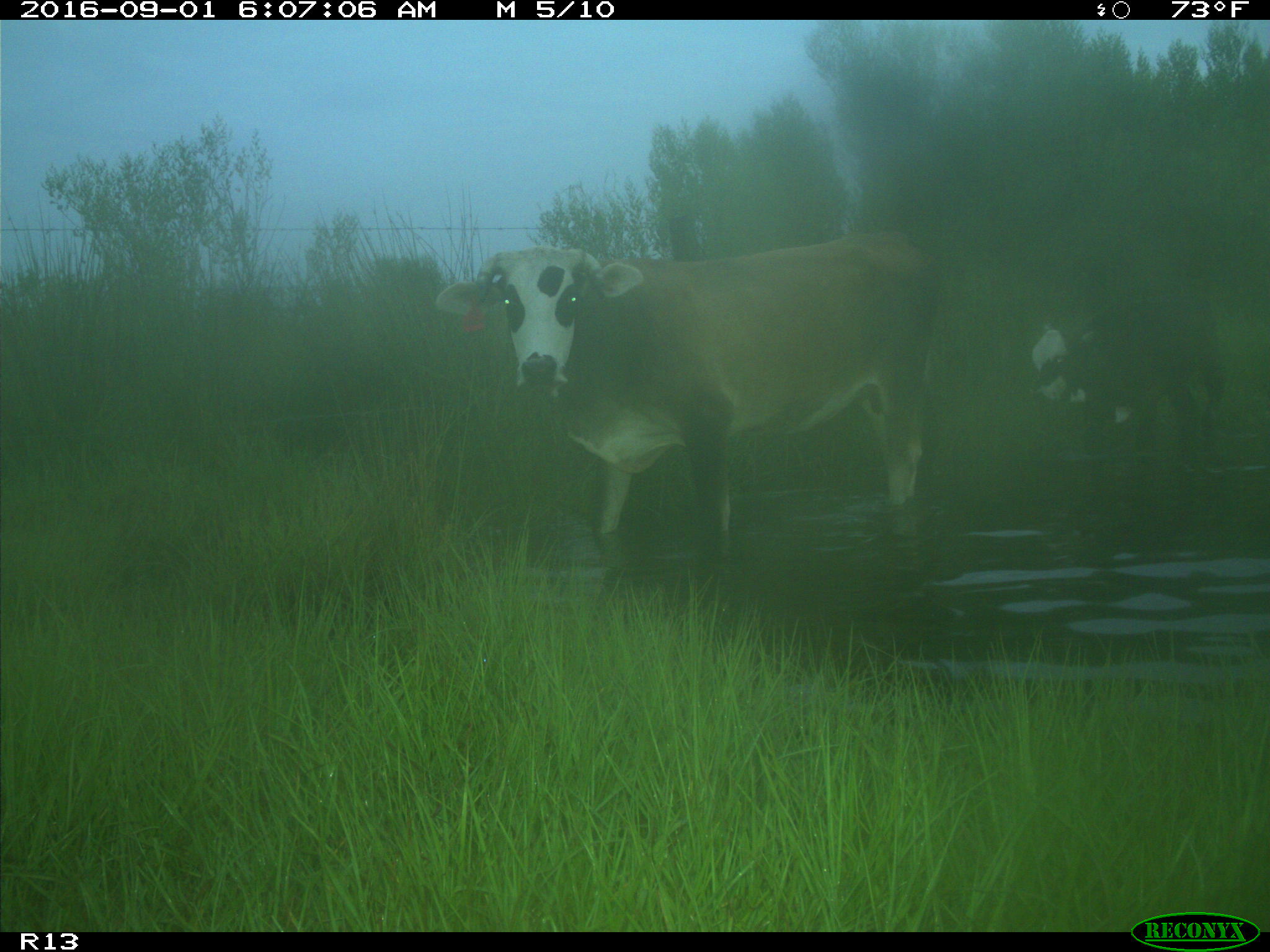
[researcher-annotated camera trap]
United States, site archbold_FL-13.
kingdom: Animalia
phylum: Chordata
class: Mammalia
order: Artiodactyla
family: Bovidae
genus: Bos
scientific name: Bos taurus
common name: domestic cow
Bos taurus (domestic cow).